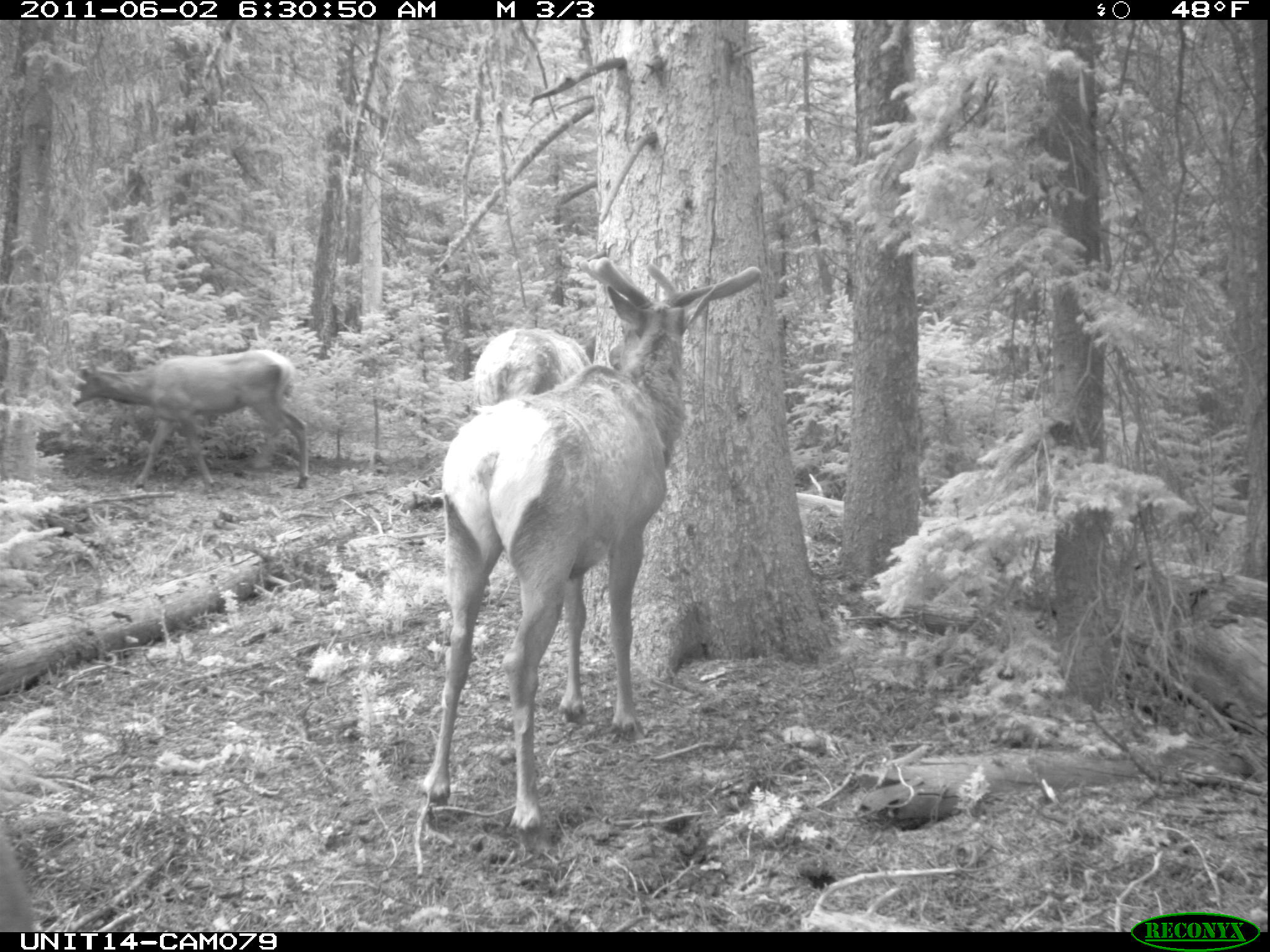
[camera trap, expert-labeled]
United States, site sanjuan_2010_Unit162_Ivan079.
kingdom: Animalia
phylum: Chordata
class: Mammalia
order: Artiodactyla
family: Cervidae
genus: Cervus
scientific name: Cervus elaphus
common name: red deer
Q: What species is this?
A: Cervus elaphus (red deer).